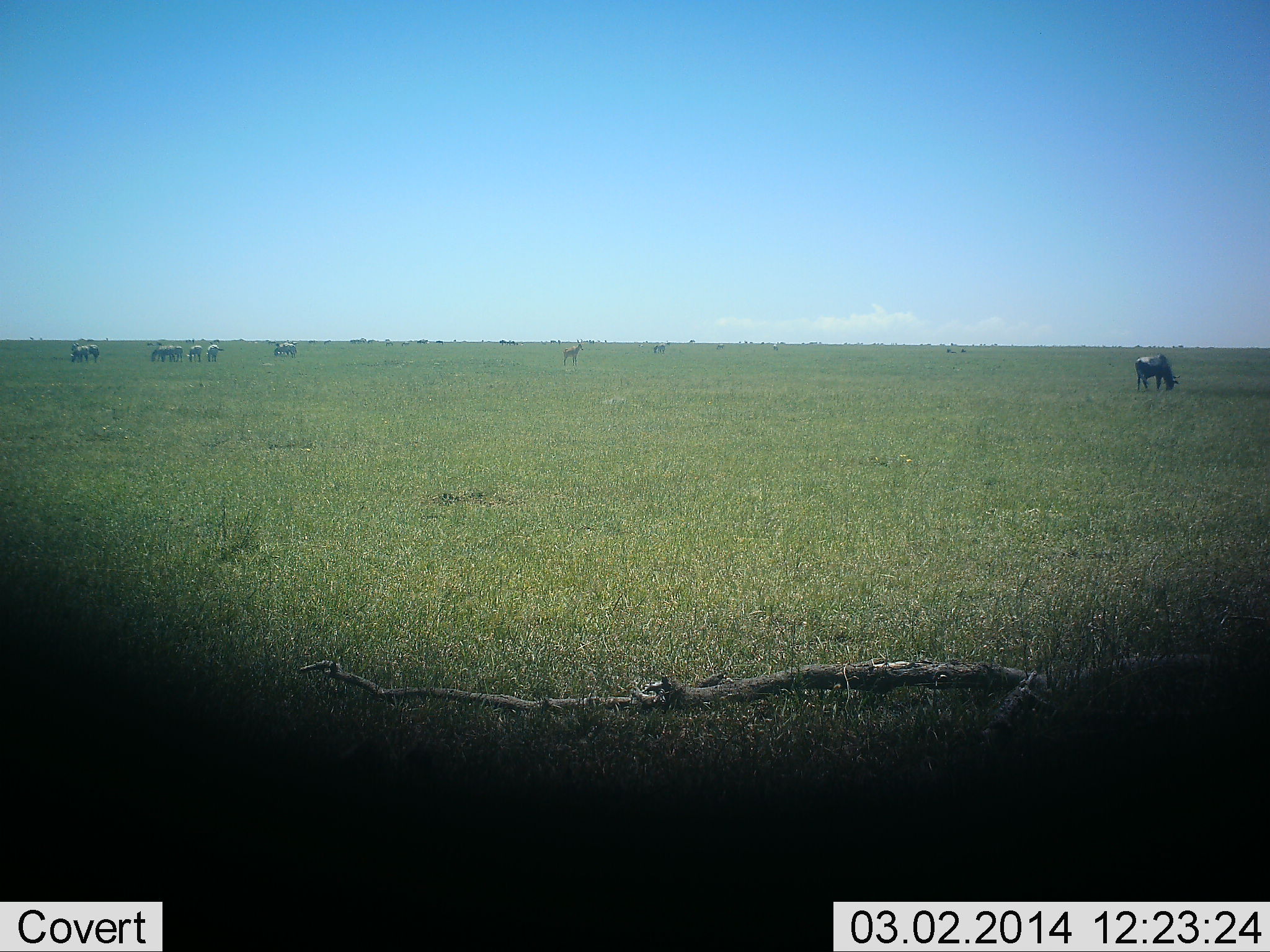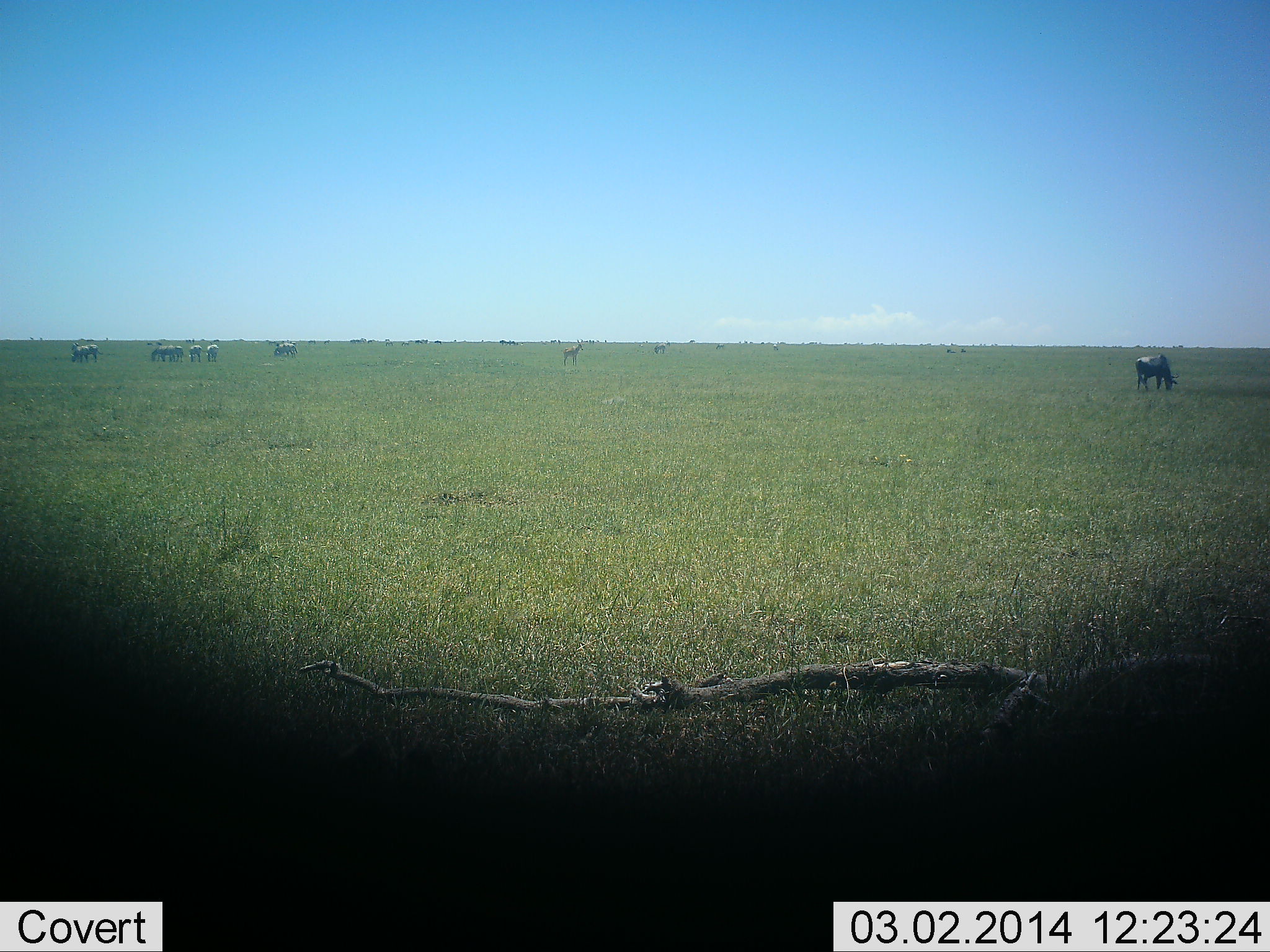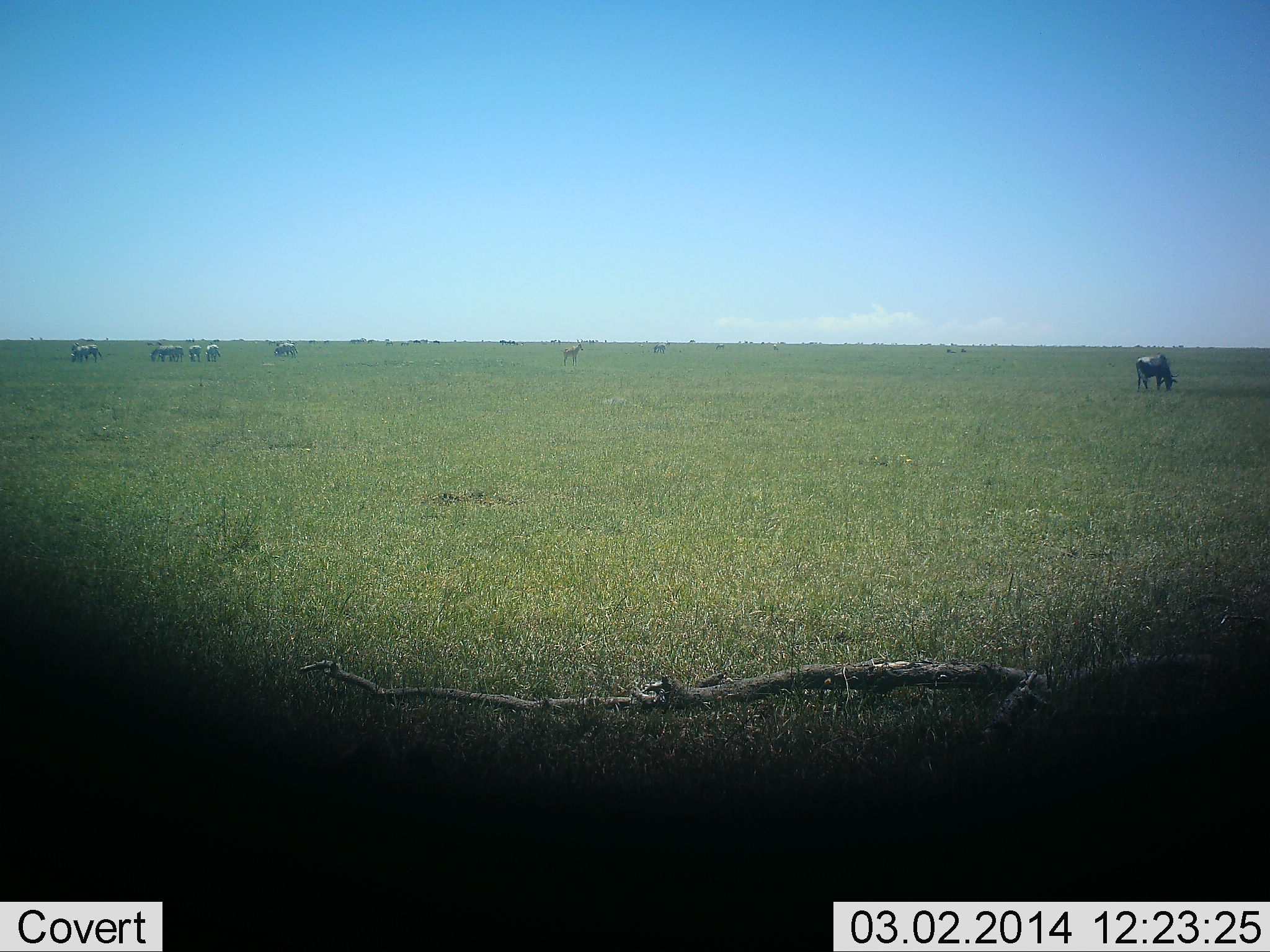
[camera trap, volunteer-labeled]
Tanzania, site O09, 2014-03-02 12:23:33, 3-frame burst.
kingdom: Animalia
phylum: Chordata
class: Mammalia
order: Artiodactyla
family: Bovidae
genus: Connochaetes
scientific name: Connochaetes taurinus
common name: blue wildebeest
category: wildebeest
Wildebeest (blue wildebeest) (Connochaetes taurinus), count 9. Behavior (volunteer vote fractions): standing 54%, resting 0%, moving 0%, interacting 0%. Young present (vote fraction): 0%. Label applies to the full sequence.